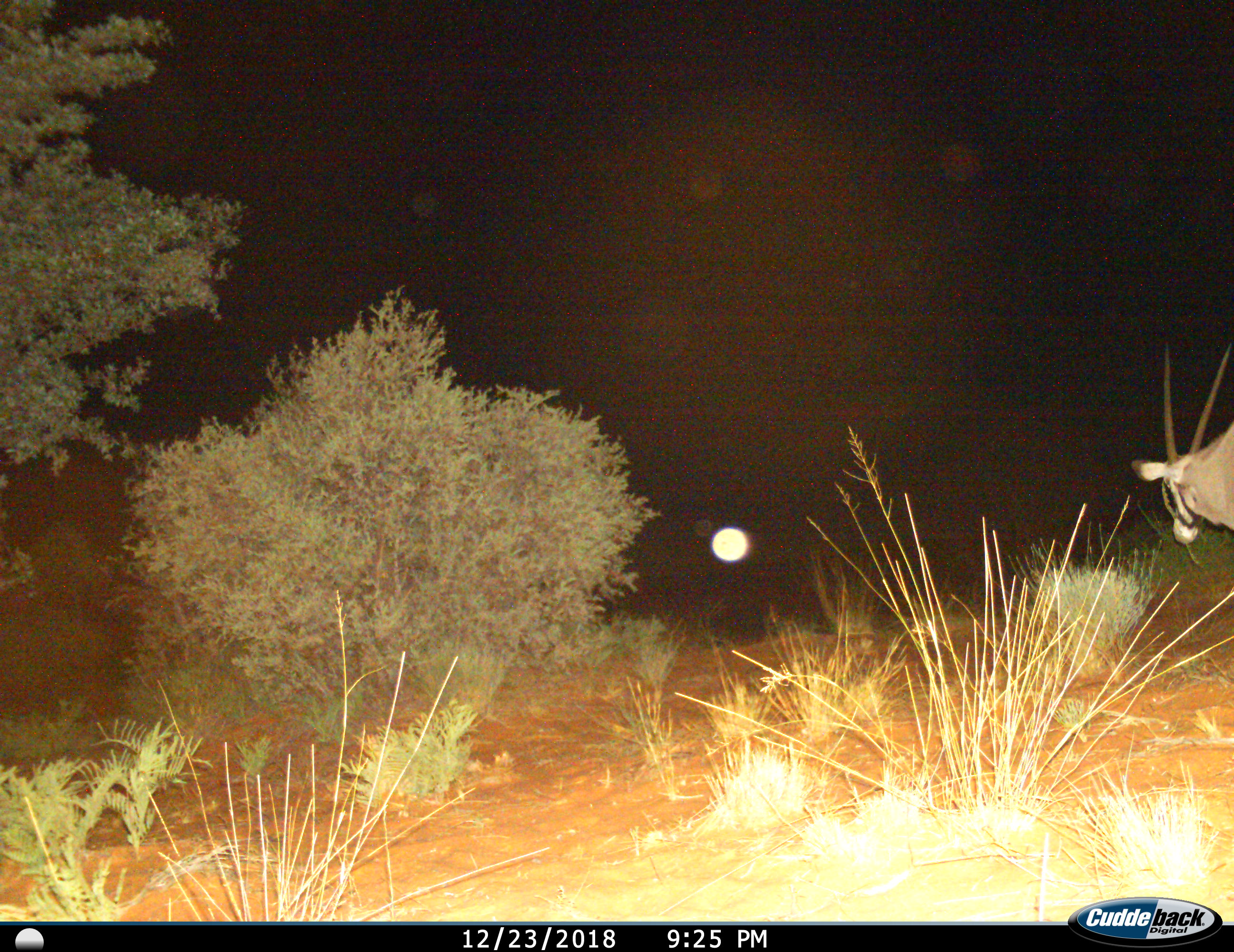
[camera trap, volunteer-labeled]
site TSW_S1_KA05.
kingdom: Animalia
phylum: Chordata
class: Mammalia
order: Artiodactyla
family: Bovidae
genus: Oryx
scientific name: Oryx gazella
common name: gemsbok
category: oryx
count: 1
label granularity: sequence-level